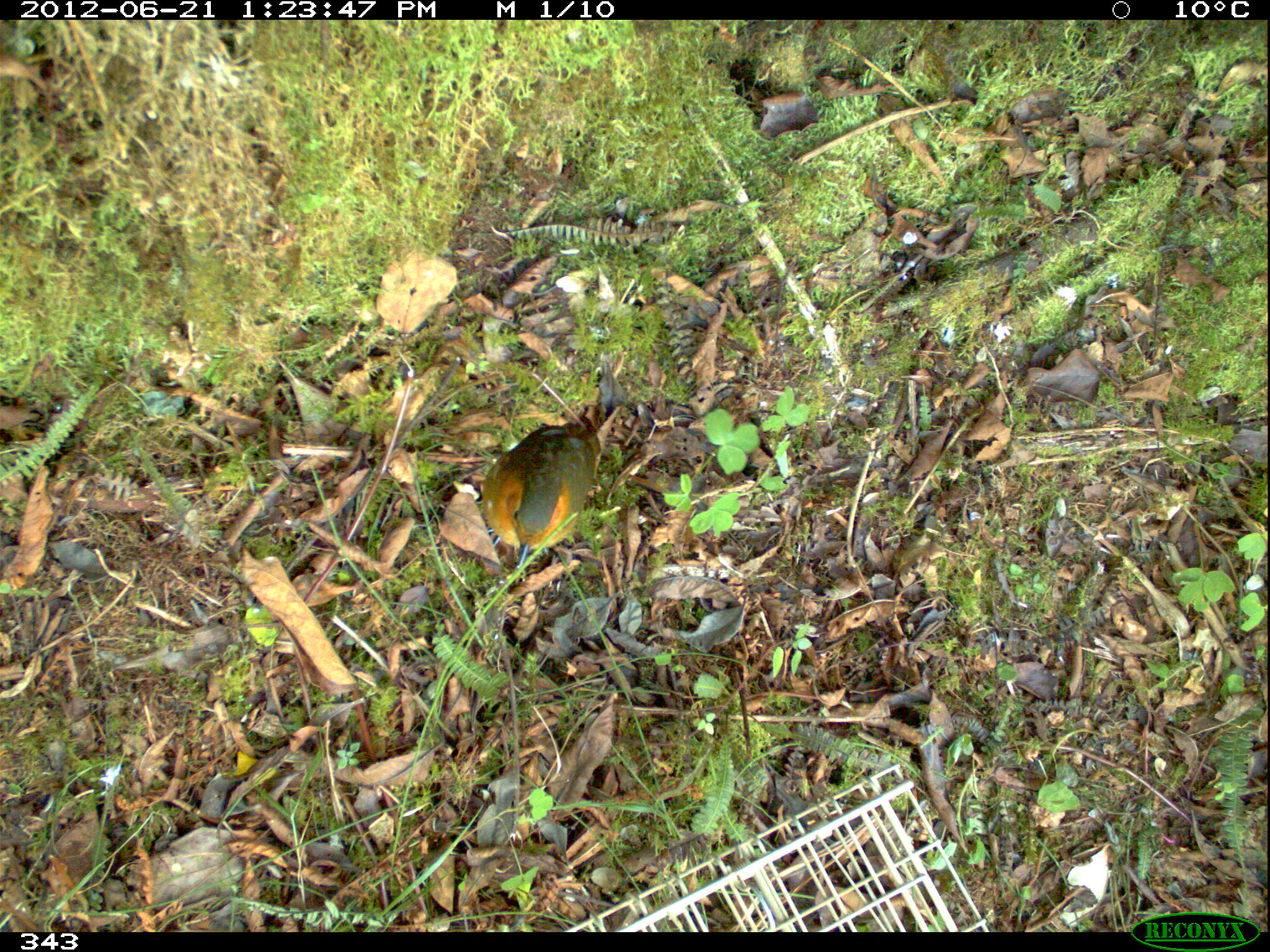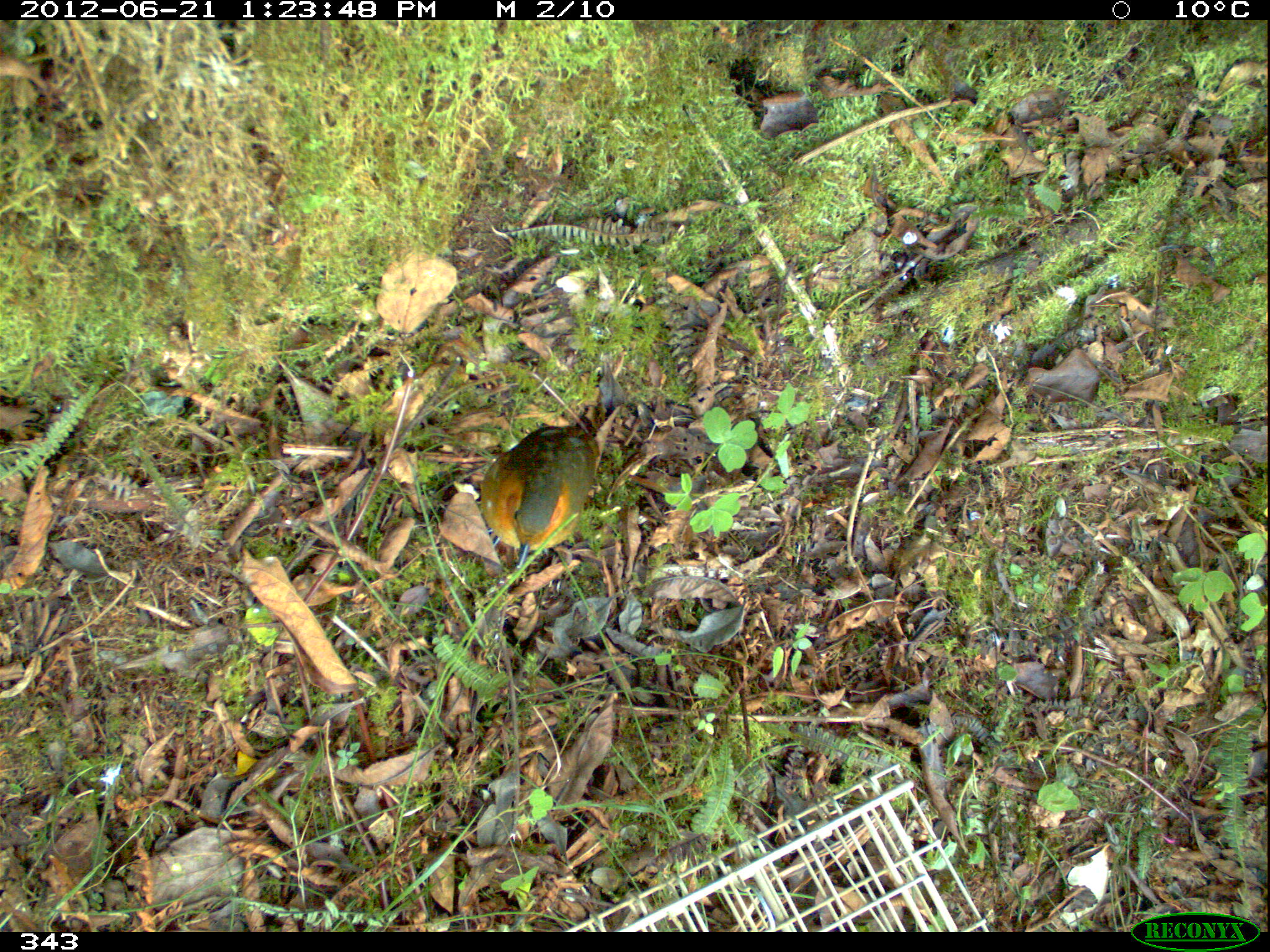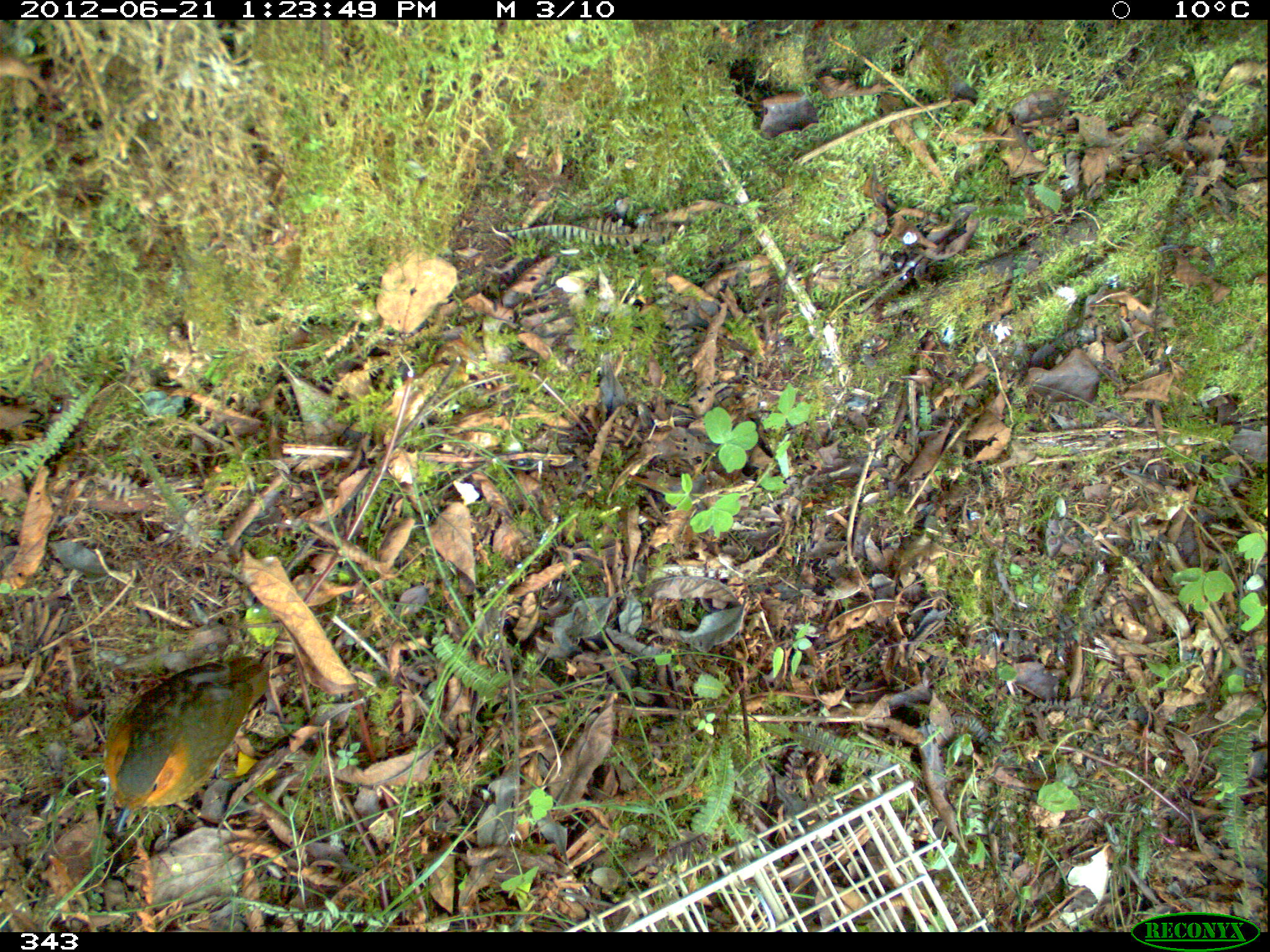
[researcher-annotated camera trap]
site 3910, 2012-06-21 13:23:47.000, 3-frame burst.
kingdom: Animalia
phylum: Chordata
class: Aves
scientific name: Aves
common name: bird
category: unknown bird